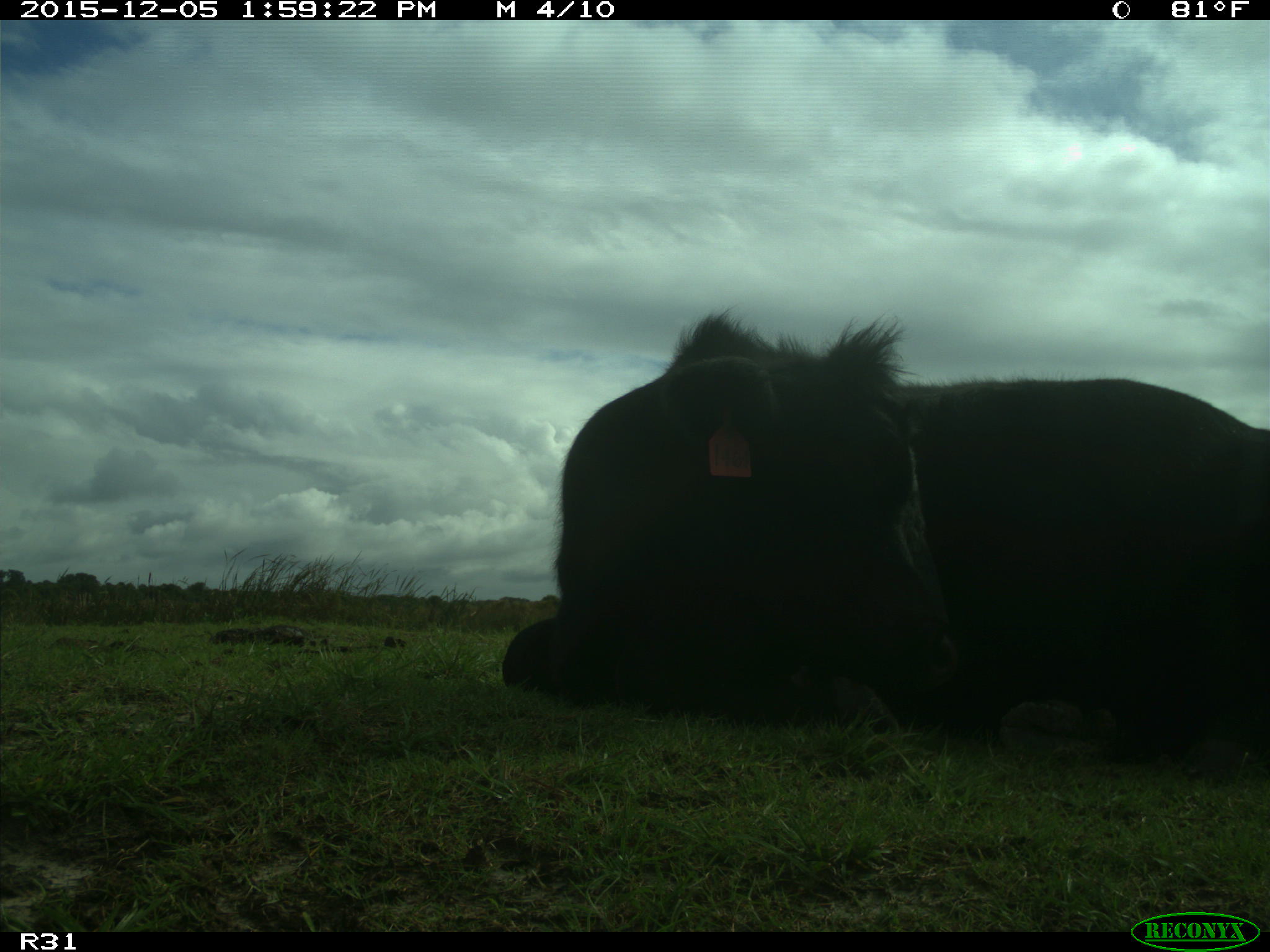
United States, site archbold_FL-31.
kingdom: Animalia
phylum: Chordata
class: Mammalia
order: Artiodactyla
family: Bovidae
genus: Bos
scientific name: Bos taurus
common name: domestic cow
Bos taurus (domestic cow).